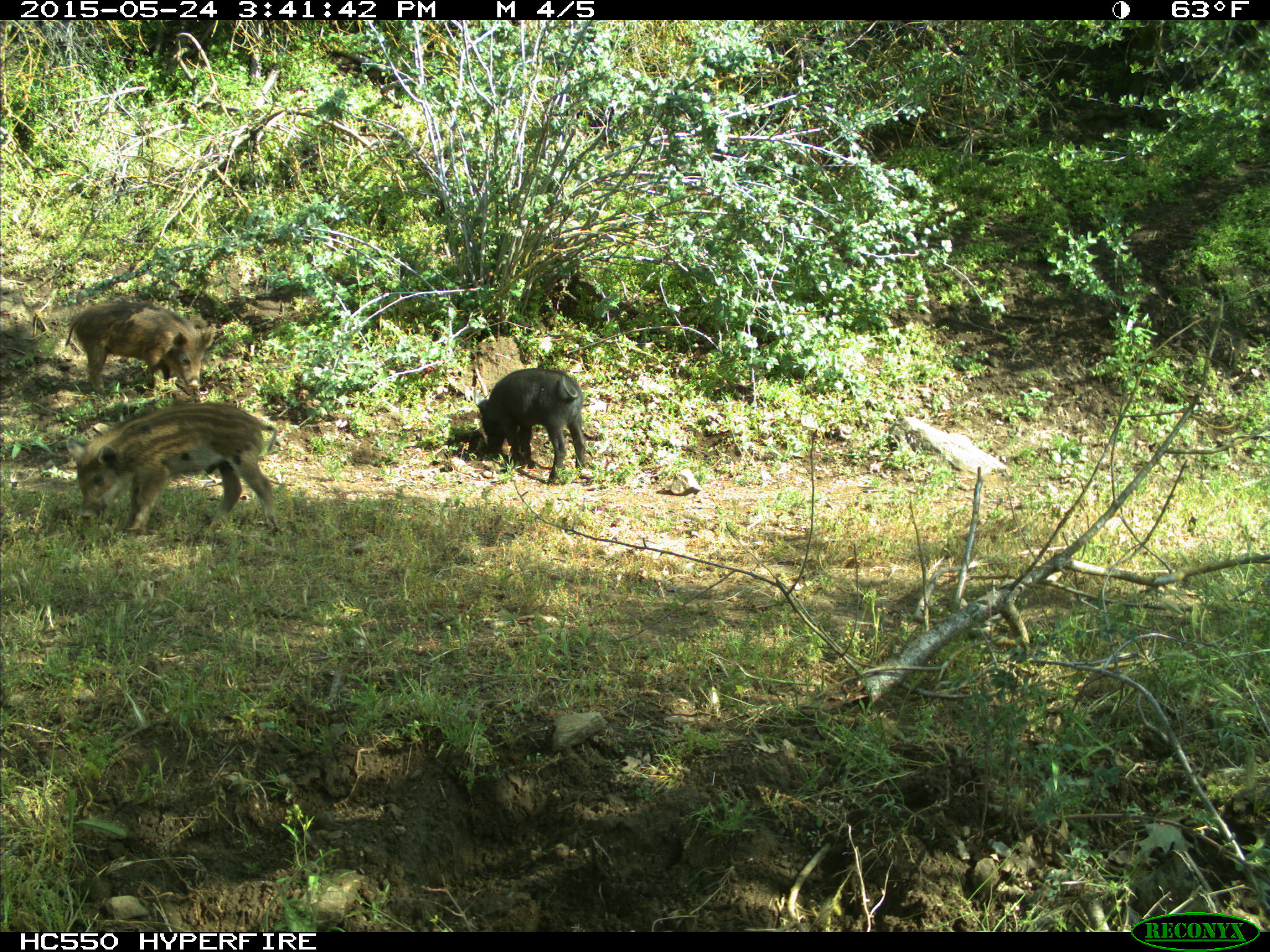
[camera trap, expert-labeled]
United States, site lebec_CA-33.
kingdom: Animalia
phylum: Chordata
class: Mammalia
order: Artiodactyla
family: Suidae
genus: Sus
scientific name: Sus scrofa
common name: wild boar